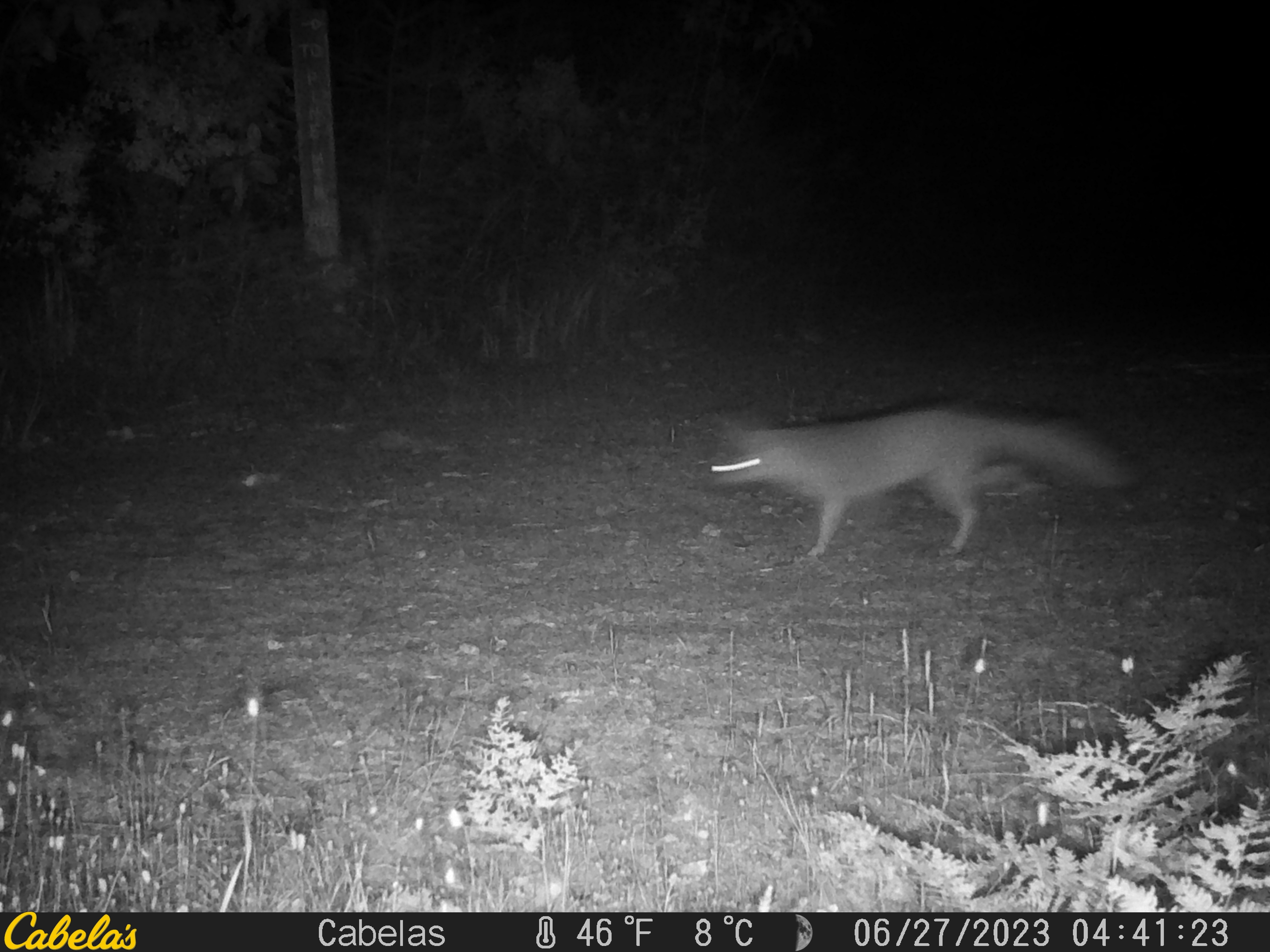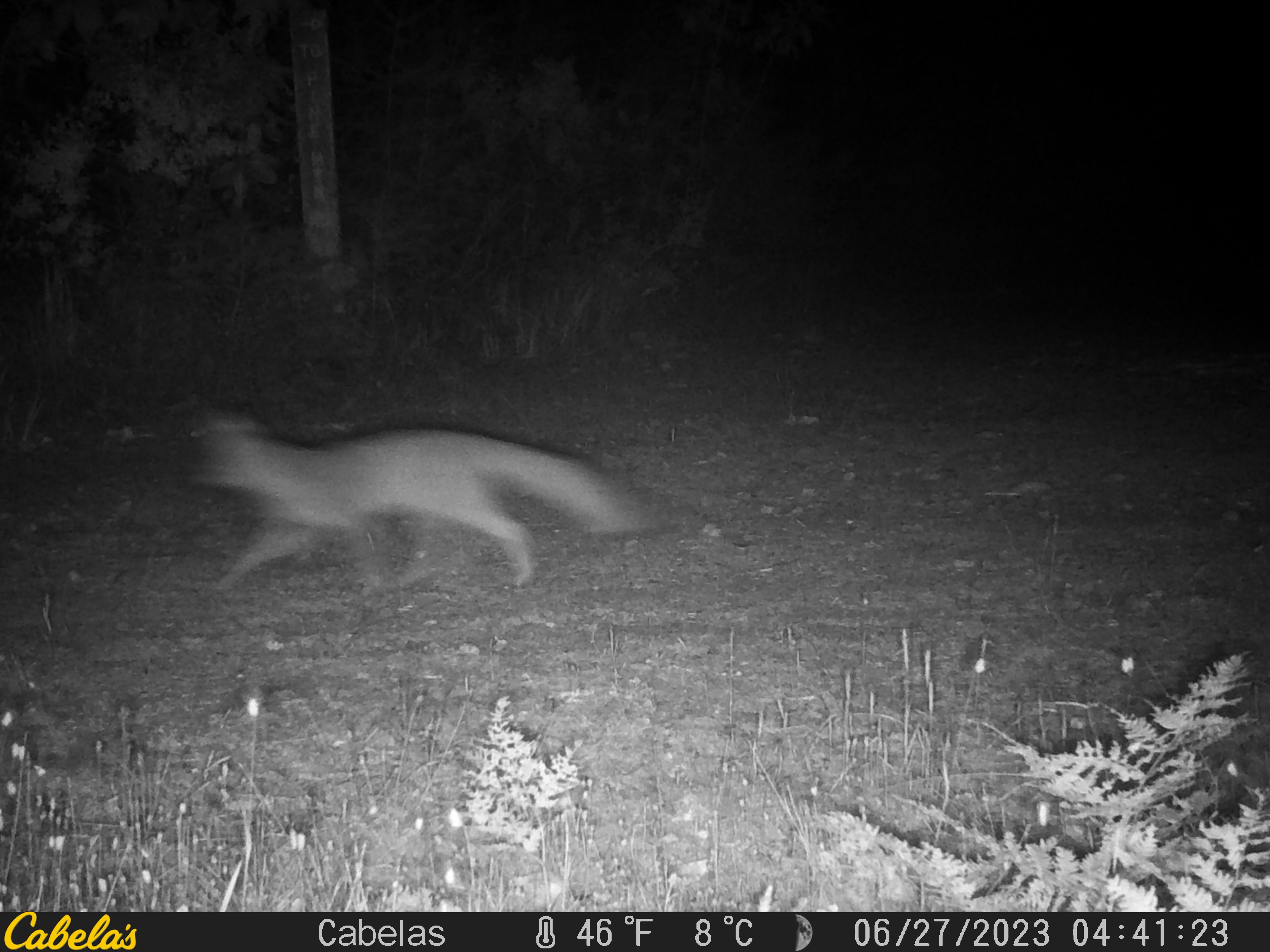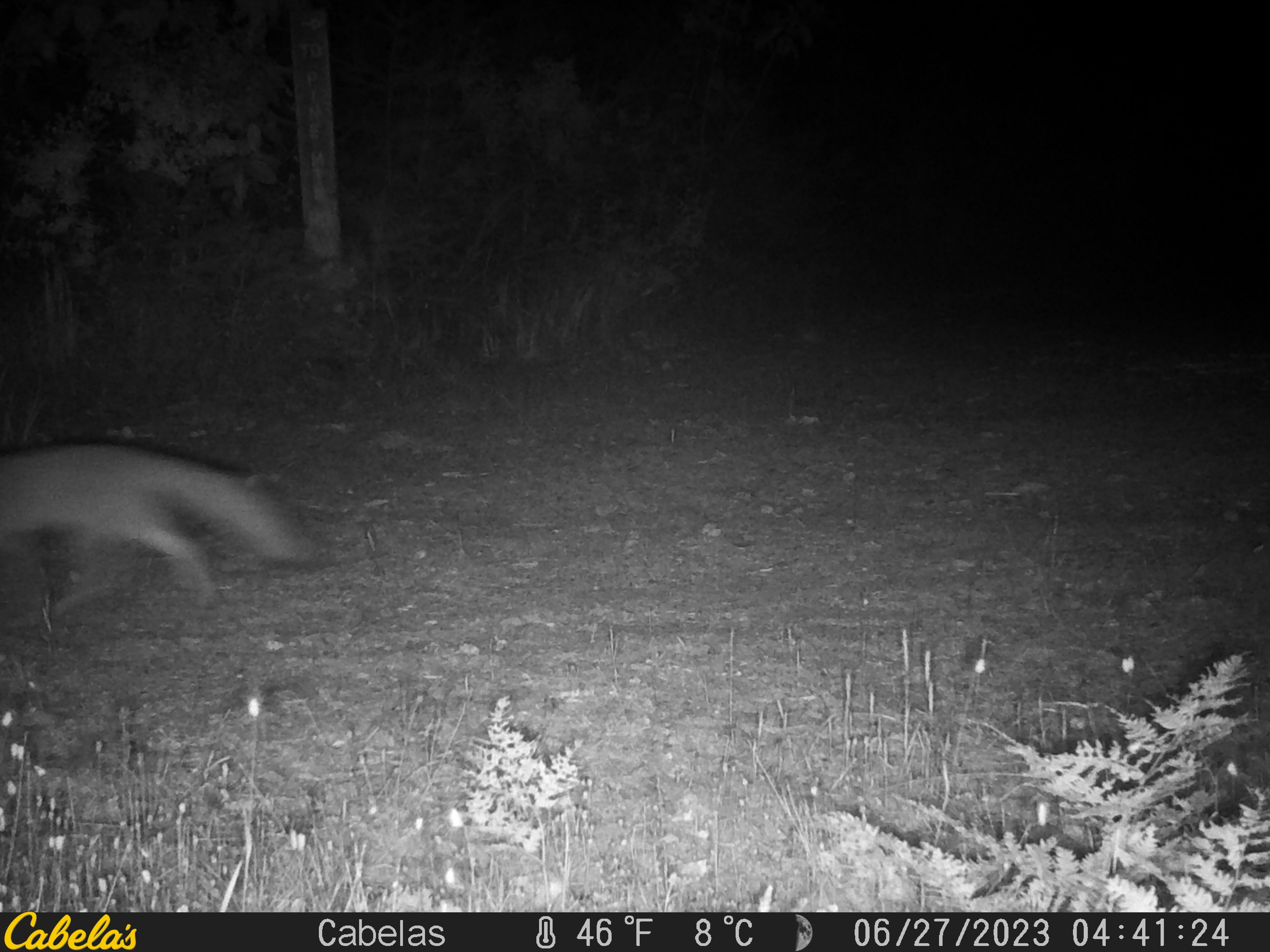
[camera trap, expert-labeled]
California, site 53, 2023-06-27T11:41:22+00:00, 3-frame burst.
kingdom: Animalia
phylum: Chordata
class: Mammalia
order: Carnivora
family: Canidae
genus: Urocyon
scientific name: Urocyon cinereoargenteus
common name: gray fox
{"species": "gray fox (Urocyon cinereoargenteus)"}